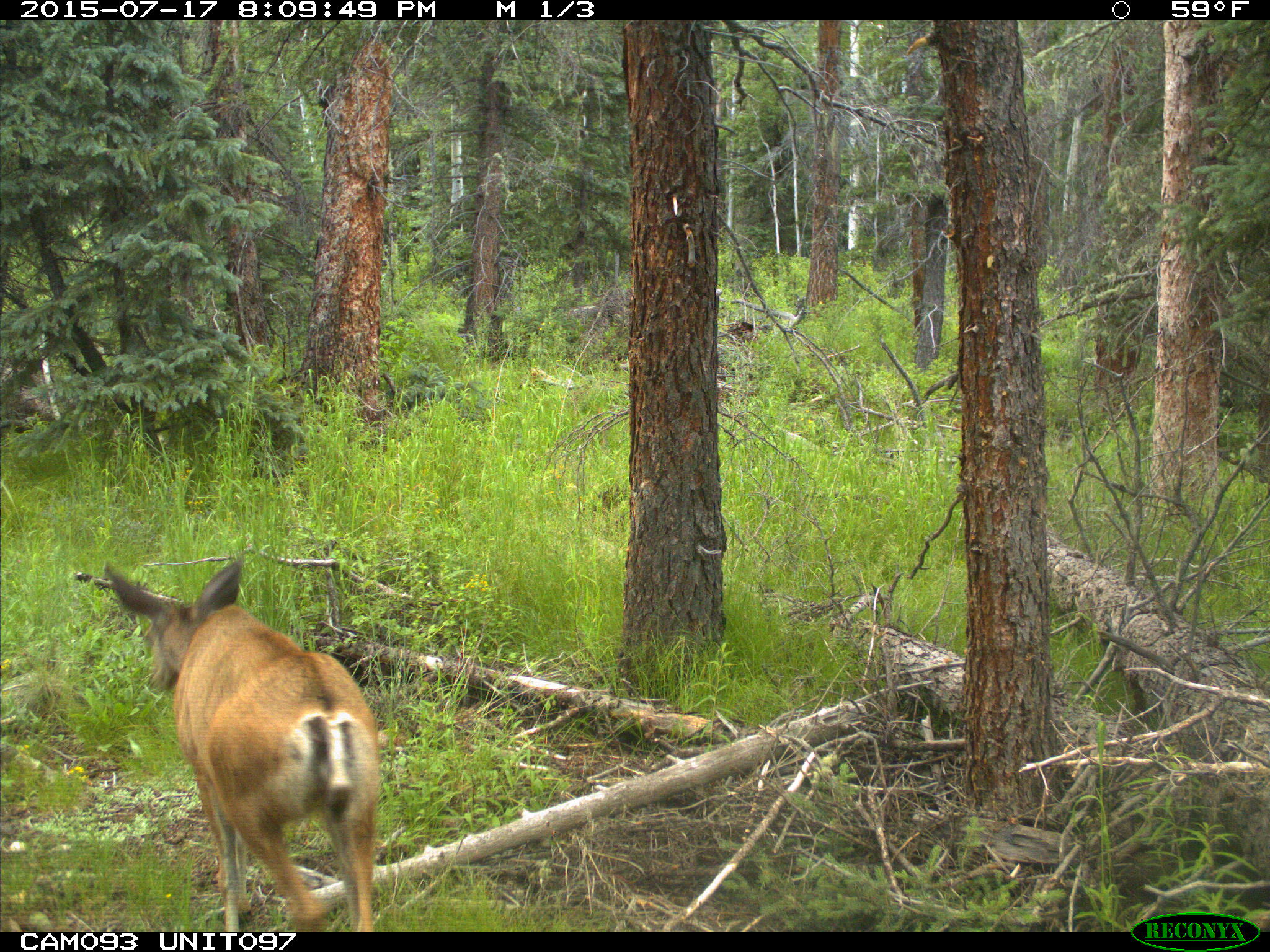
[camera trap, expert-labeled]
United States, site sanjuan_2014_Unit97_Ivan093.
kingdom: Animalia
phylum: Chordata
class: Mammalia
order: Artiodactyla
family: Cervidae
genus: Odocoileus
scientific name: Odocoileus hemionus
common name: mule deer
Odocoileus hemionus (mule deer).